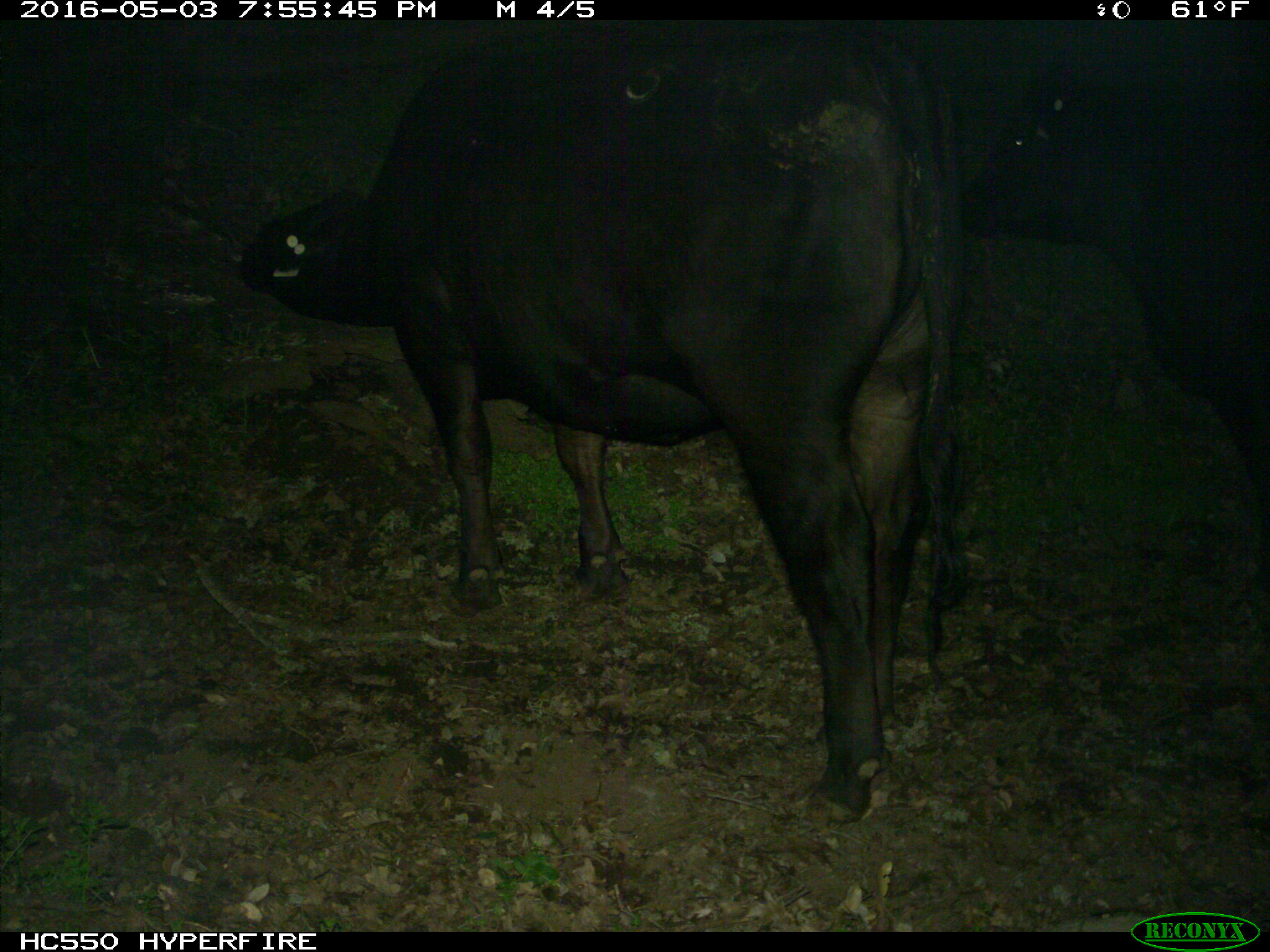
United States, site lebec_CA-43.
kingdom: Animalia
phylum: Chordata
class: Mammalia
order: Artiodactyla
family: Bovidae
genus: Bos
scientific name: Bos taurus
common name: domestic cow